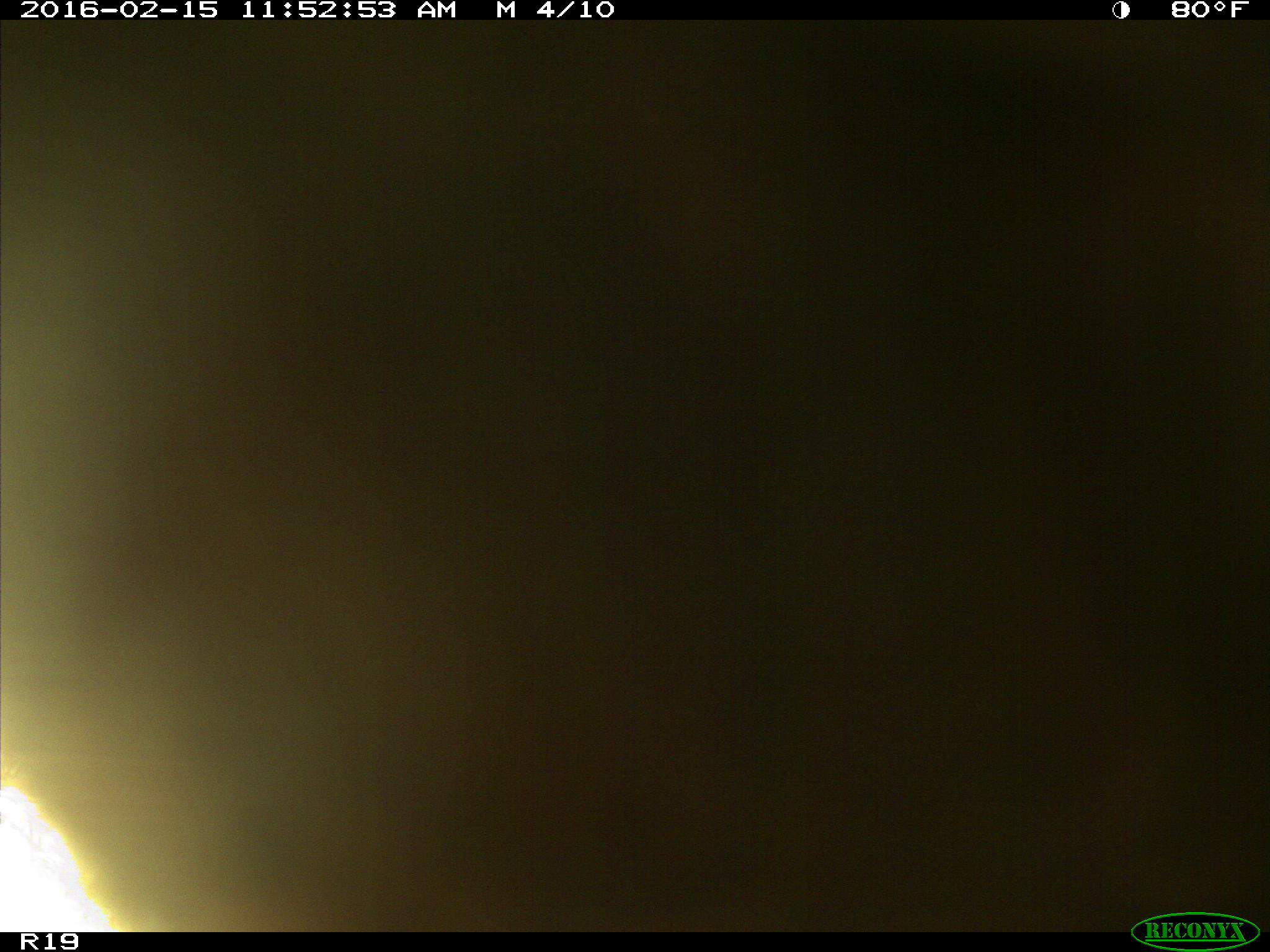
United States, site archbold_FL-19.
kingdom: Animalia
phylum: Chordata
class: Mammalia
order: Artiodactyla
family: Bovidae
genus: Bos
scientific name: Bos taurus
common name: domestic cow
Bos taurus (domestic cow).